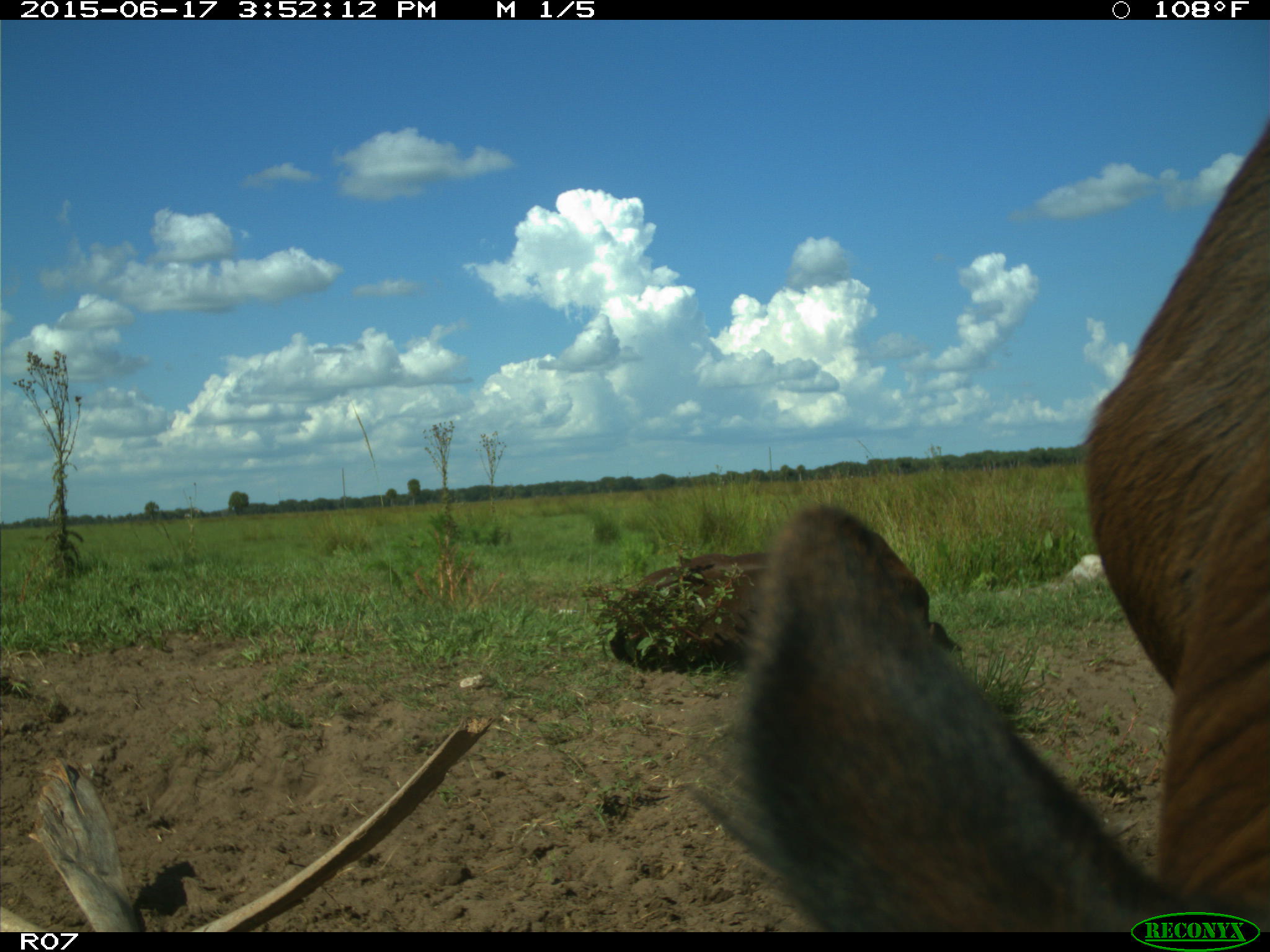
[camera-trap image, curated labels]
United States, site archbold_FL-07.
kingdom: Animalia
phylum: Chordata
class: Mammalia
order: Artiodactyla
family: Bovidae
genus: Bos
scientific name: Bos taurus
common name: domestic cow